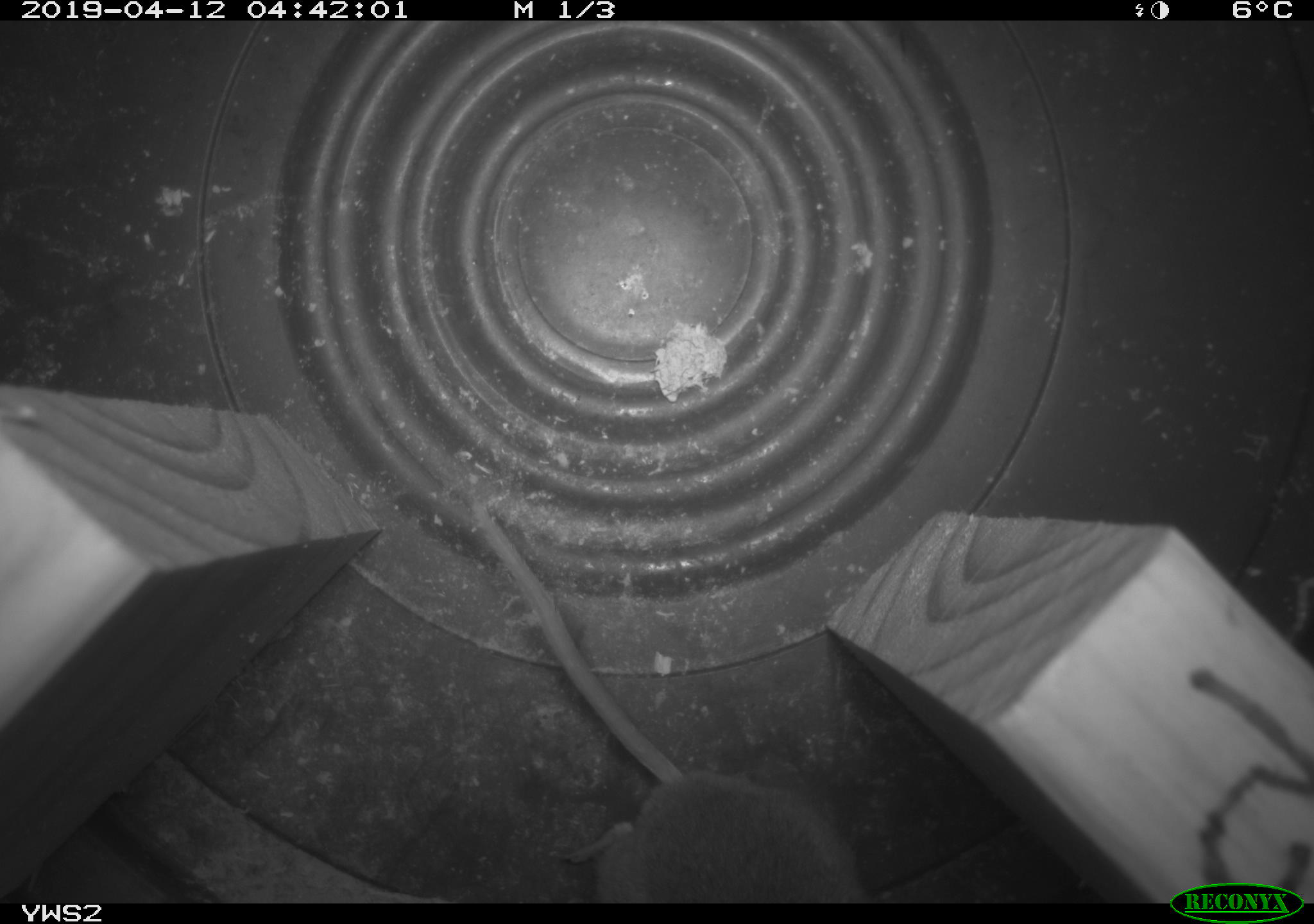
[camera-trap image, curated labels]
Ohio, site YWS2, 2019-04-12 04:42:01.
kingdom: Animalia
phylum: Chordata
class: Mammalia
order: Rodentia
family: Cricetidae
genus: Peromyscus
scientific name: Peromyscus leucopus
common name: white-footed mouse